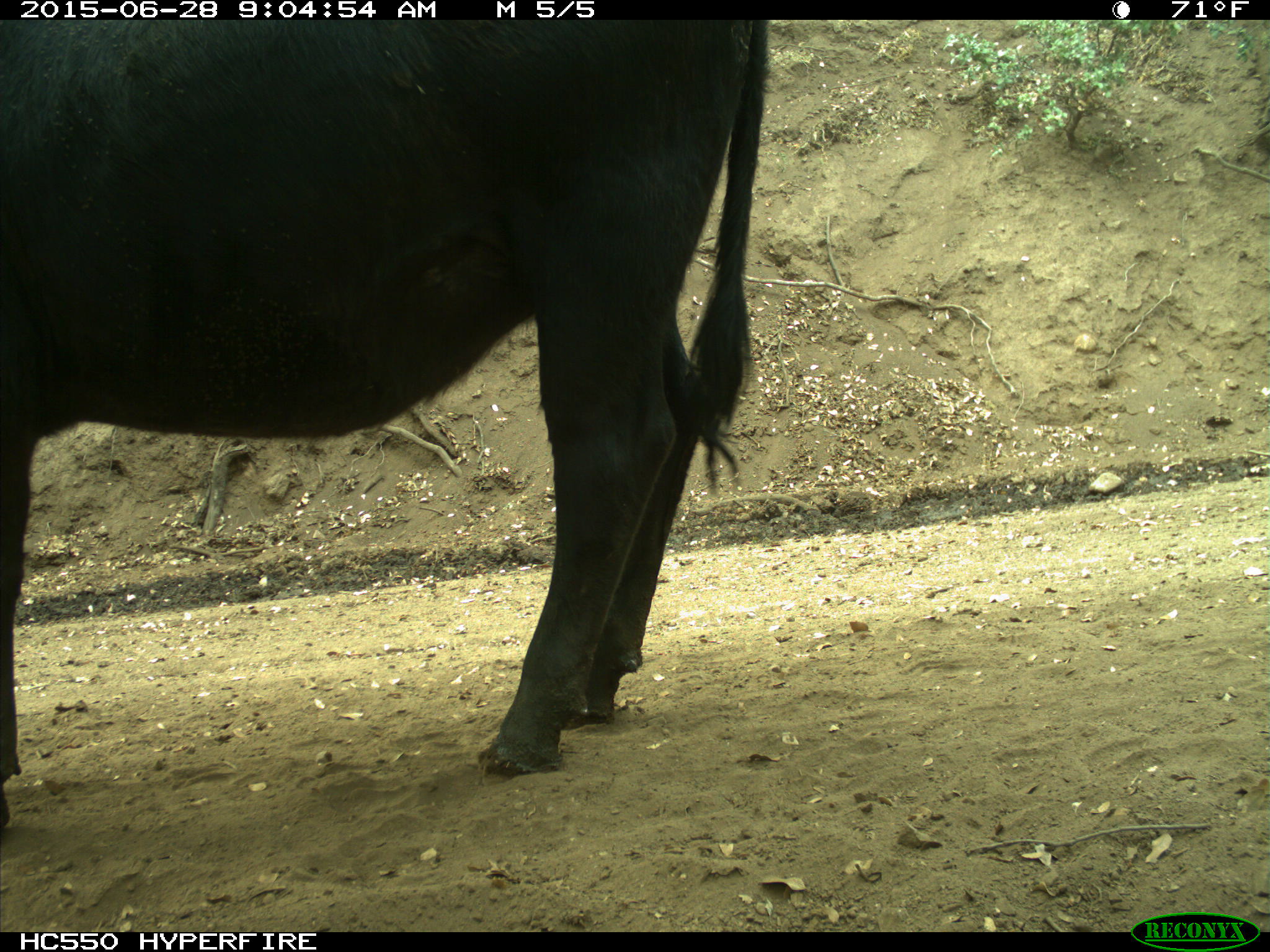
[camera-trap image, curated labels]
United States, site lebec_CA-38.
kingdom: Animalia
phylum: Chordata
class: Mammalia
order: Artiodactyla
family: Bovidae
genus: Bos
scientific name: Bos taurus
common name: domestic cow